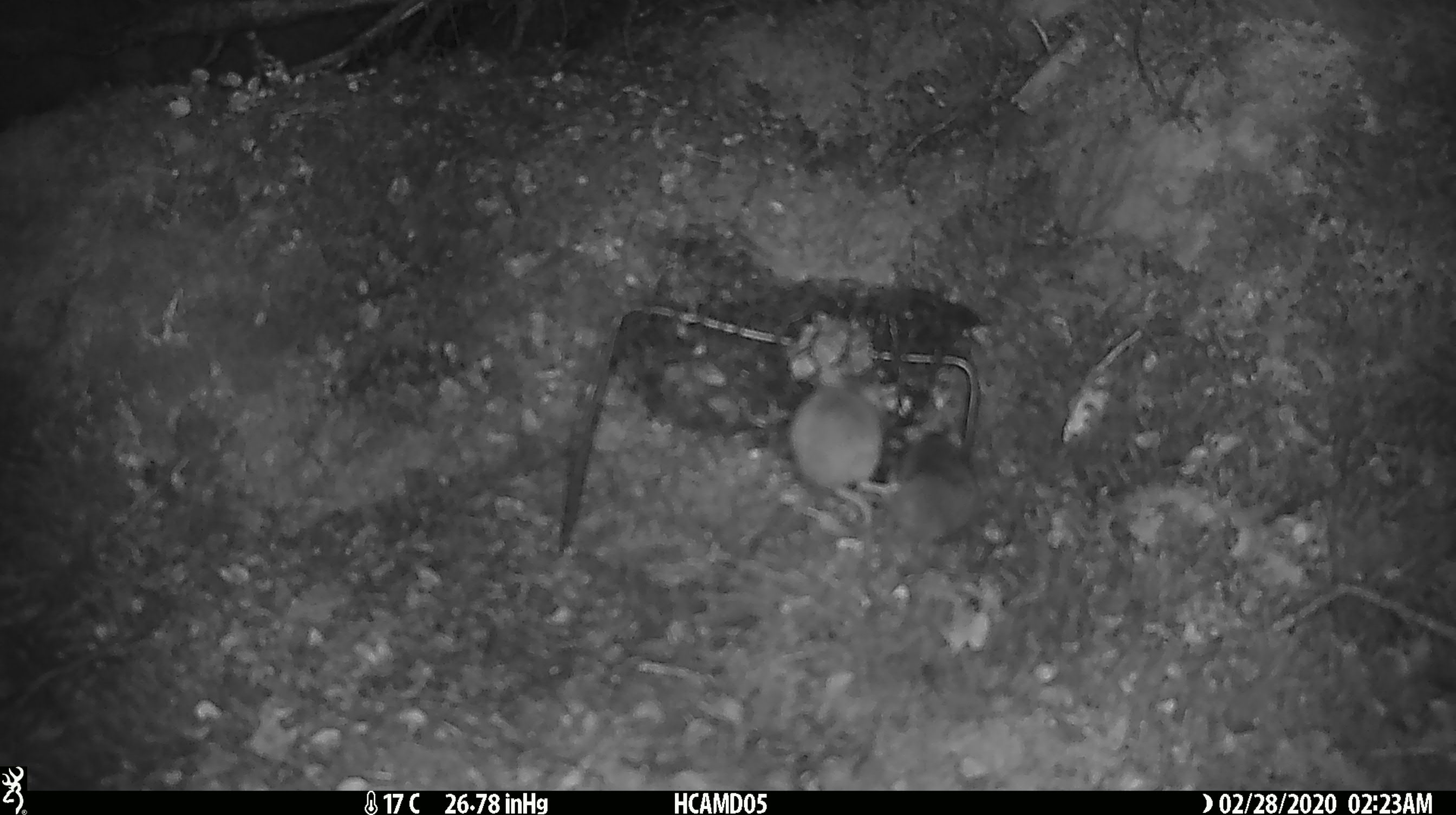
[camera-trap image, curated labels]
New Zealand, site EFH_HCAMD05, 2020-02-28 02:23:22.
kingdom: Animalia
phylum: Chordata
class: Mammalia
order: Rodentia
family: Muridae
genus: Mus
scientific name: Mus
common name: mouse